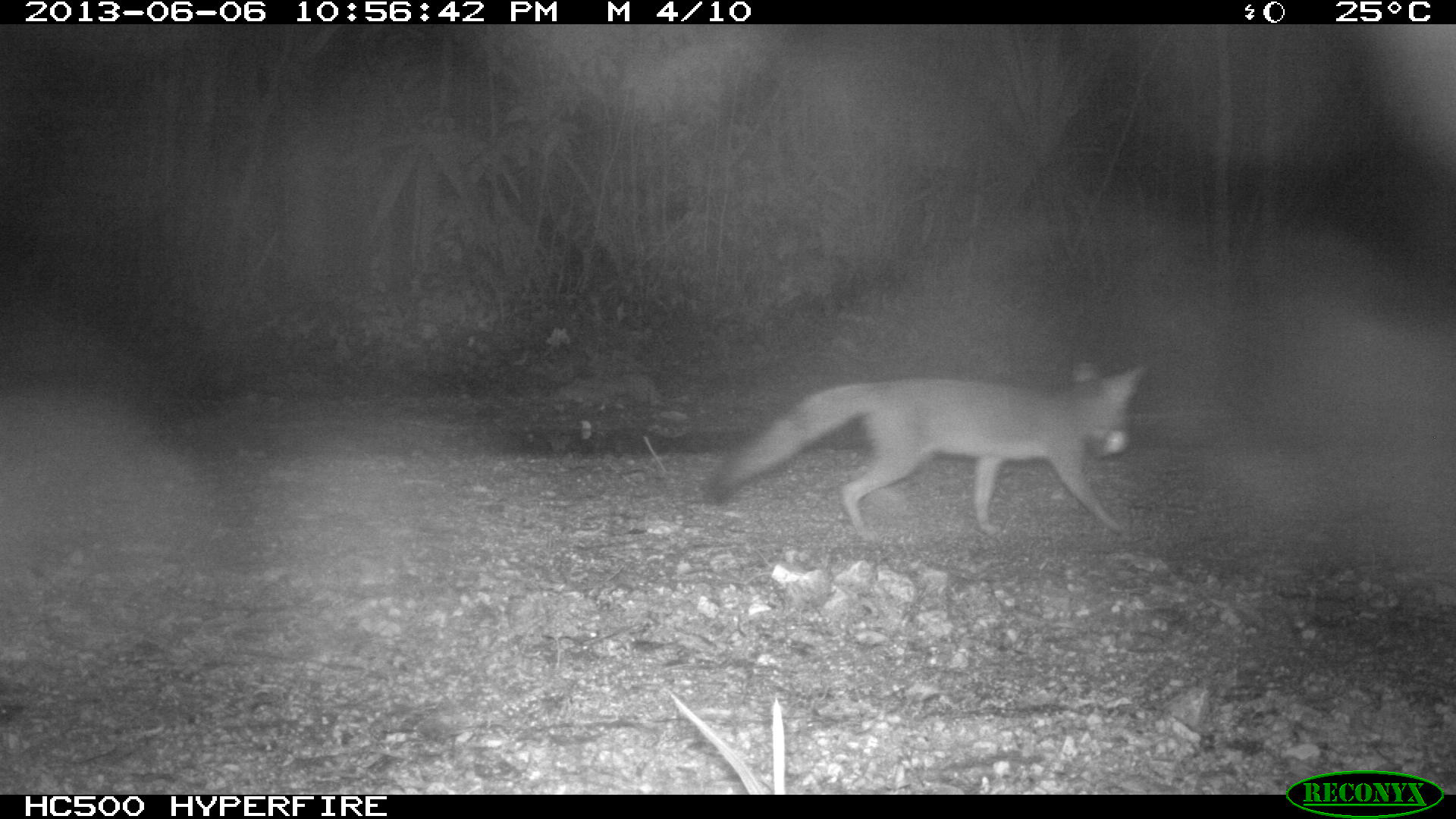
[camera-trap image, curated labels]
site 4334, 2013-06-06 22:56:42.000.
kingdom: Animalia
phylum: Chordata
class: Mammalia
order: Carnivora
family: Canidae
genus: Urocyon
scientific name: Urocyon cinereoargenteus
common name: gray fox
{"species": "Urocyon cinereoargenteus (gray fox)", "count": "1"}